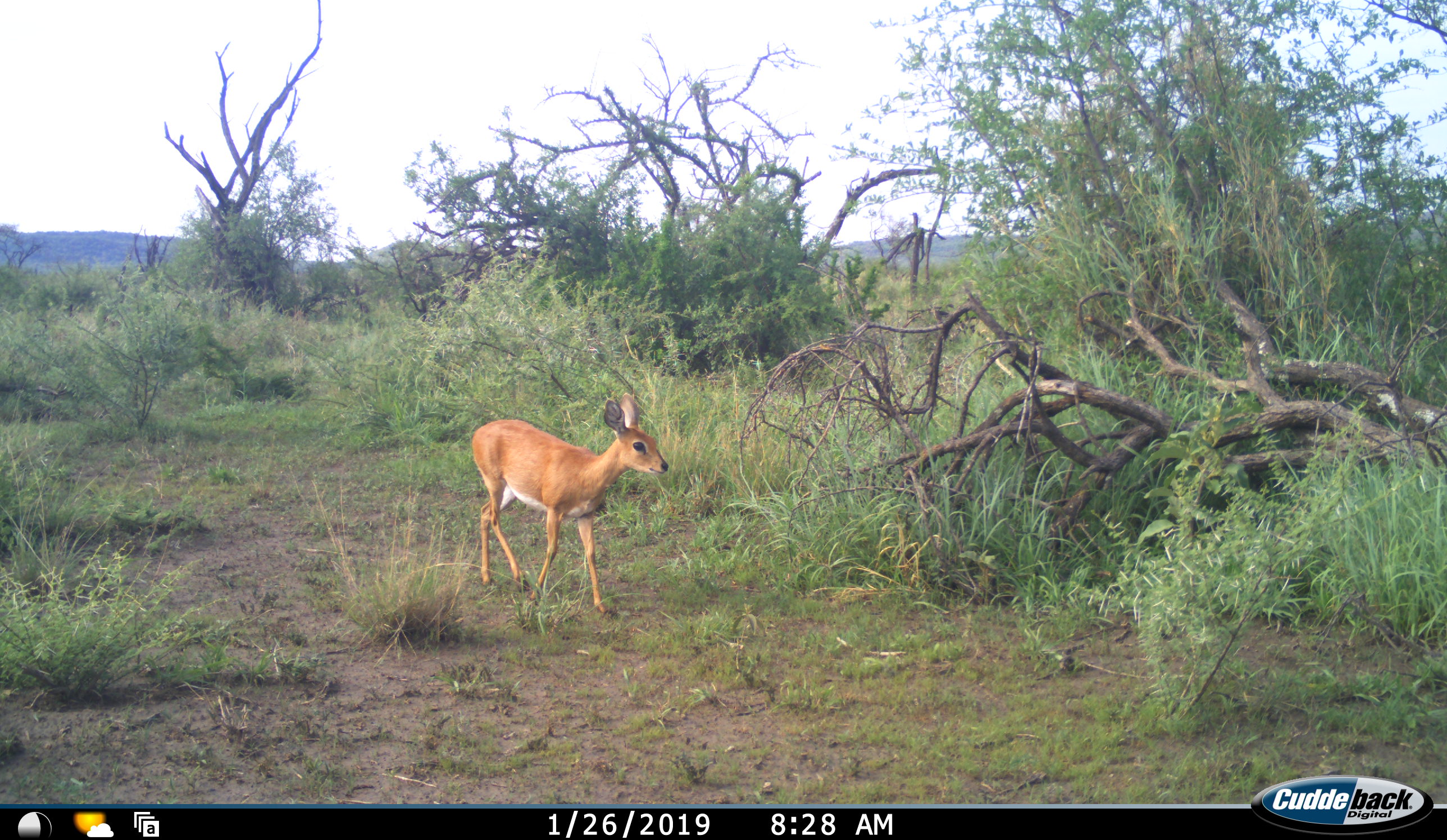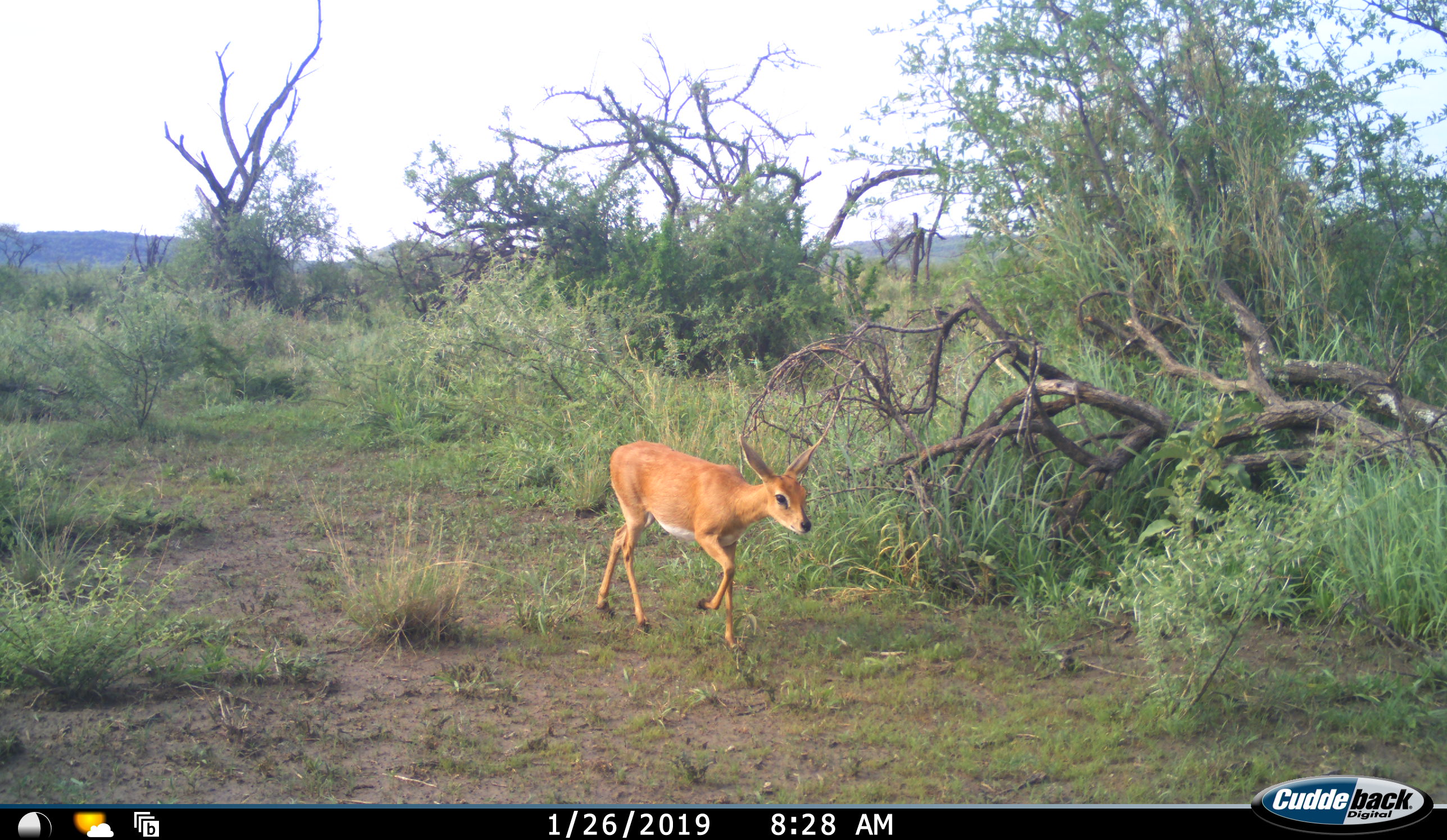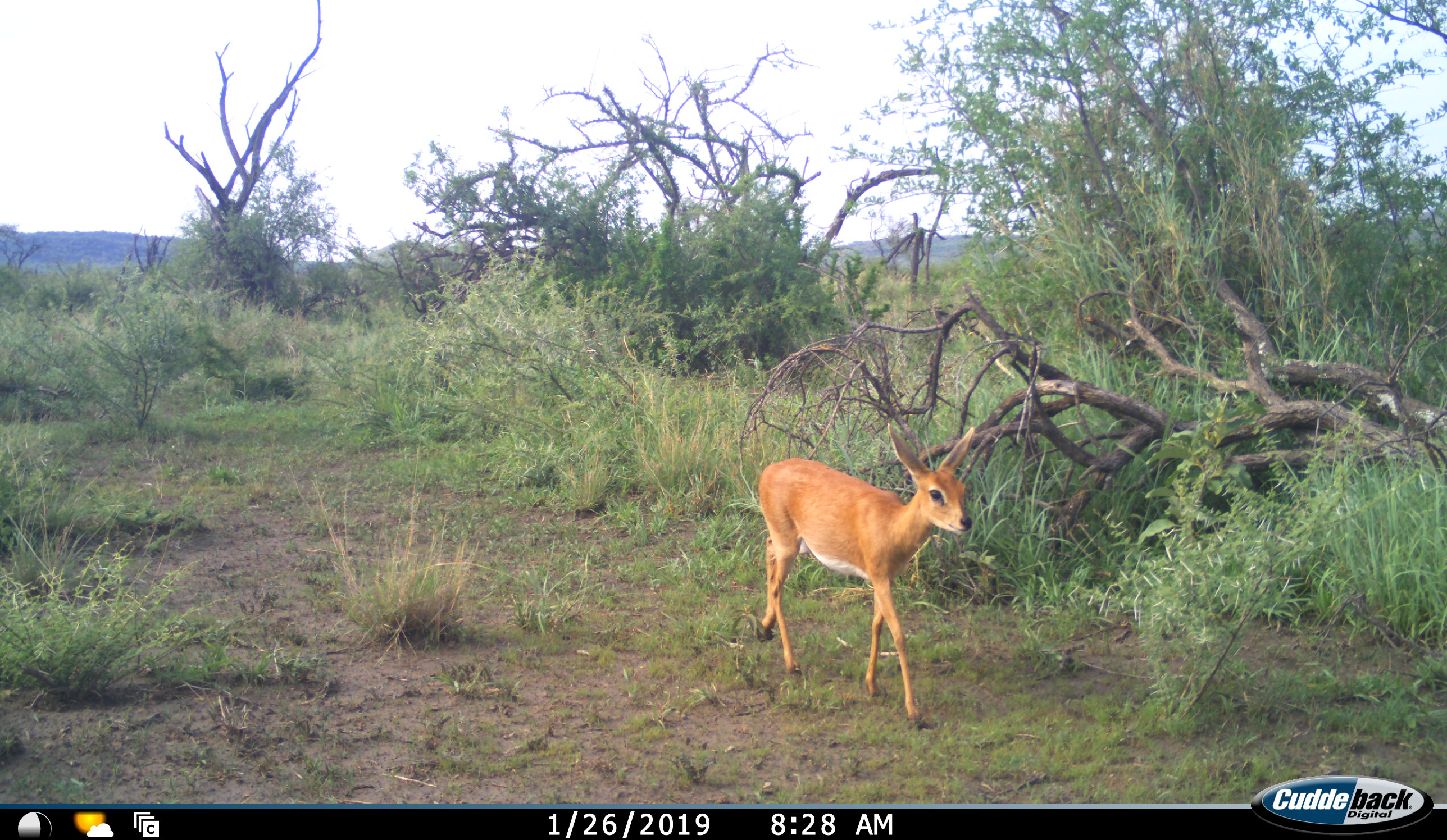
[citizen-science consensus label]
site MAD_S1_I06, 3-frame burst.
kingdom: Animalia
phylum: Chordata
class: Mammalia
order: Artiodactyla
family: Bovidae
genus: Raphicerus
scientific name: Raphicerus campestris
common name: steenbok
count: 1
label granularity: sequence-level